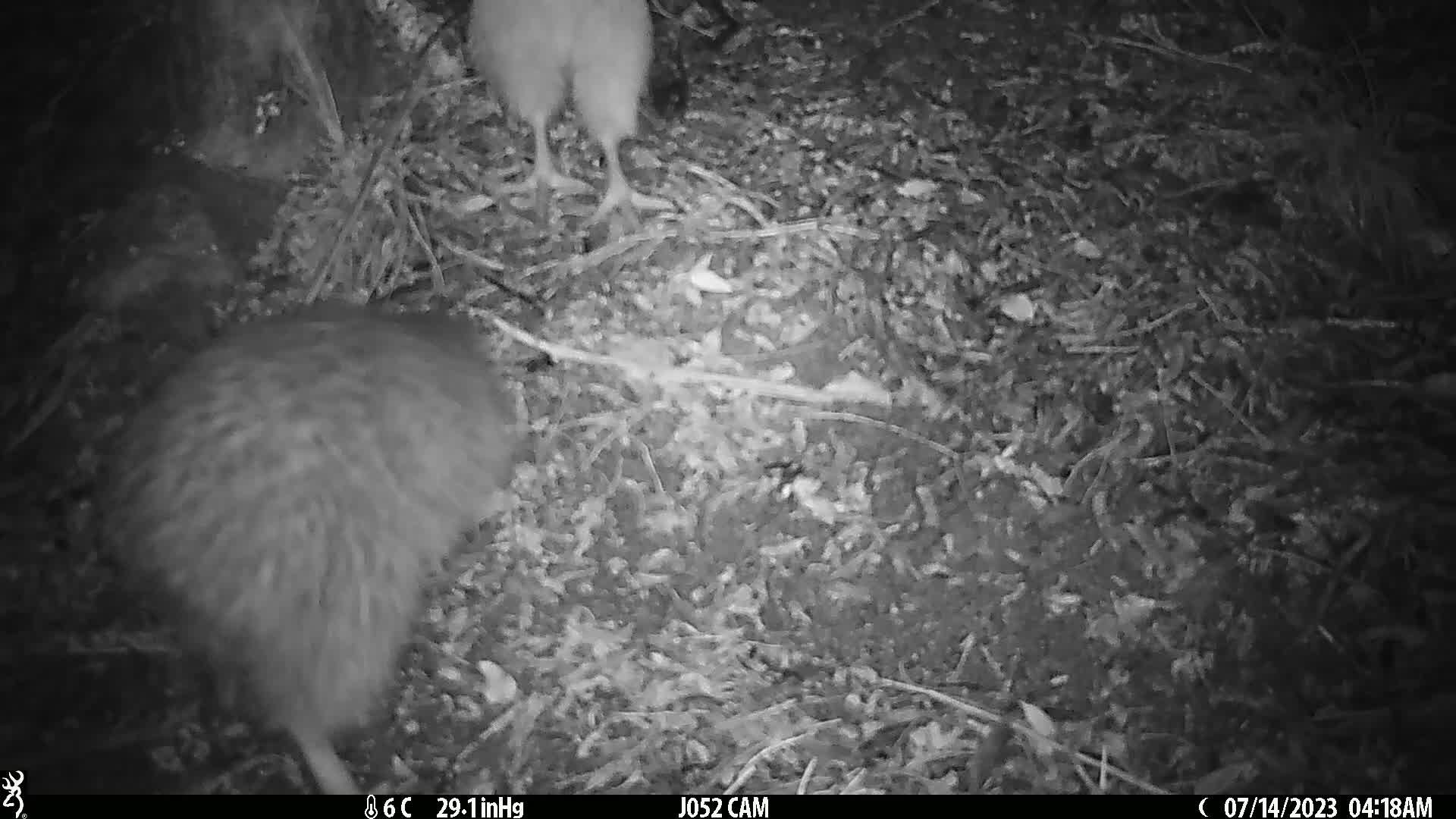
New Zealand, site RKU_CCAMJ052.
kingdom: Animalia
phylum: Chordata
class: Aves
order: Apterygiformes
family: Apterygidae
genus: Apteryx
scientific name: Apteryx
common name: kiwi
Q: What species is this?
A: Kiwi (Apteryx).